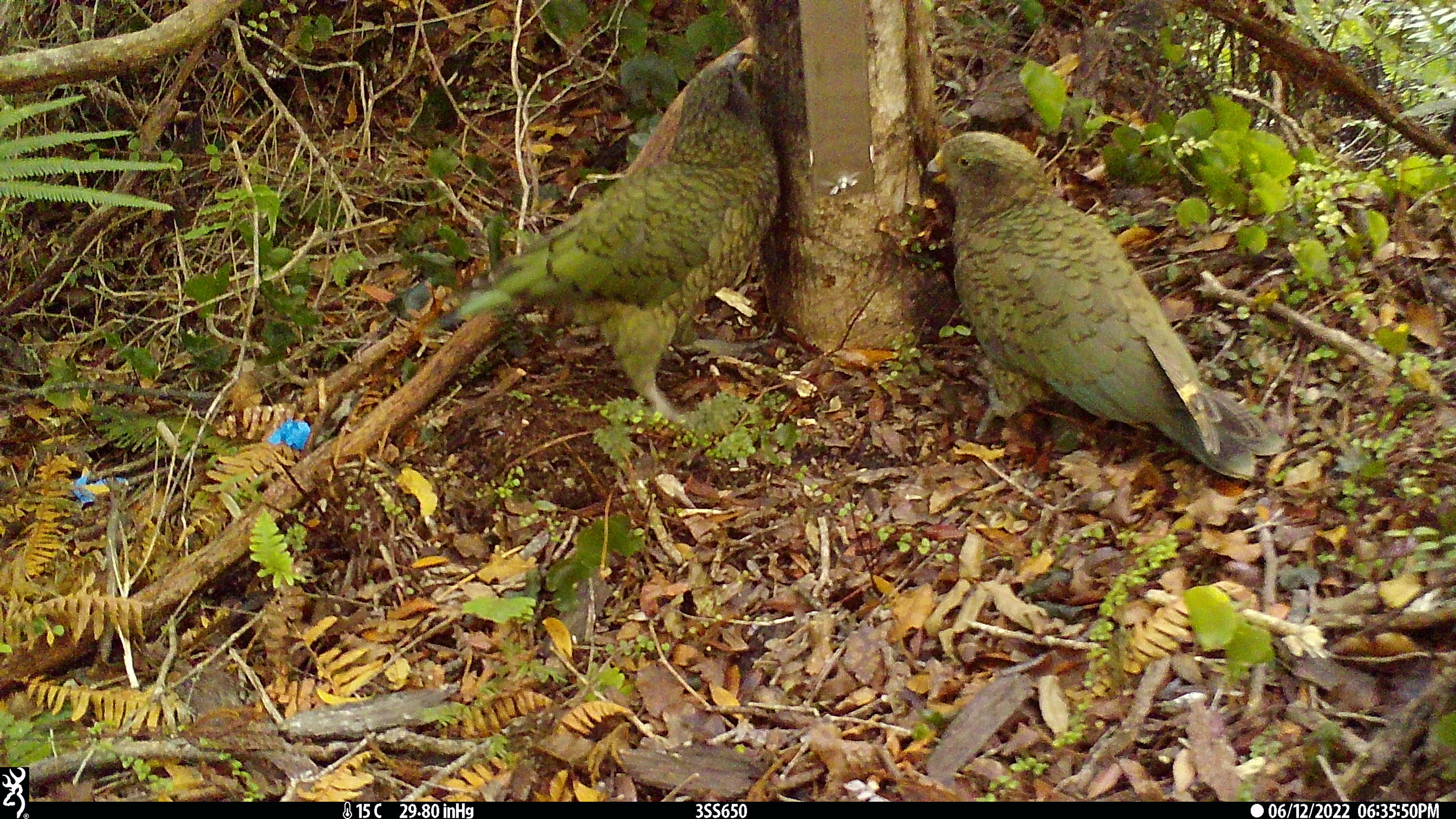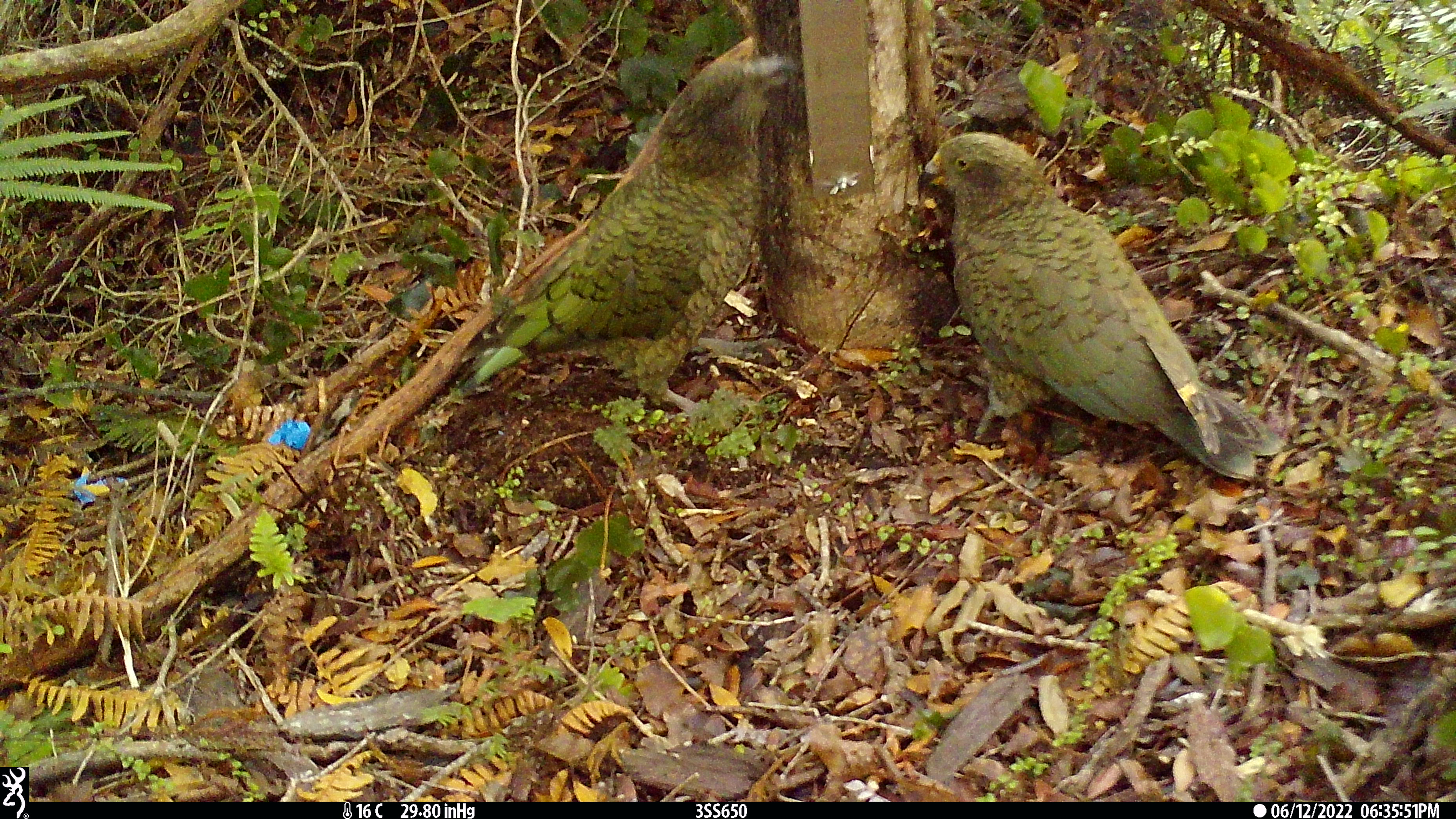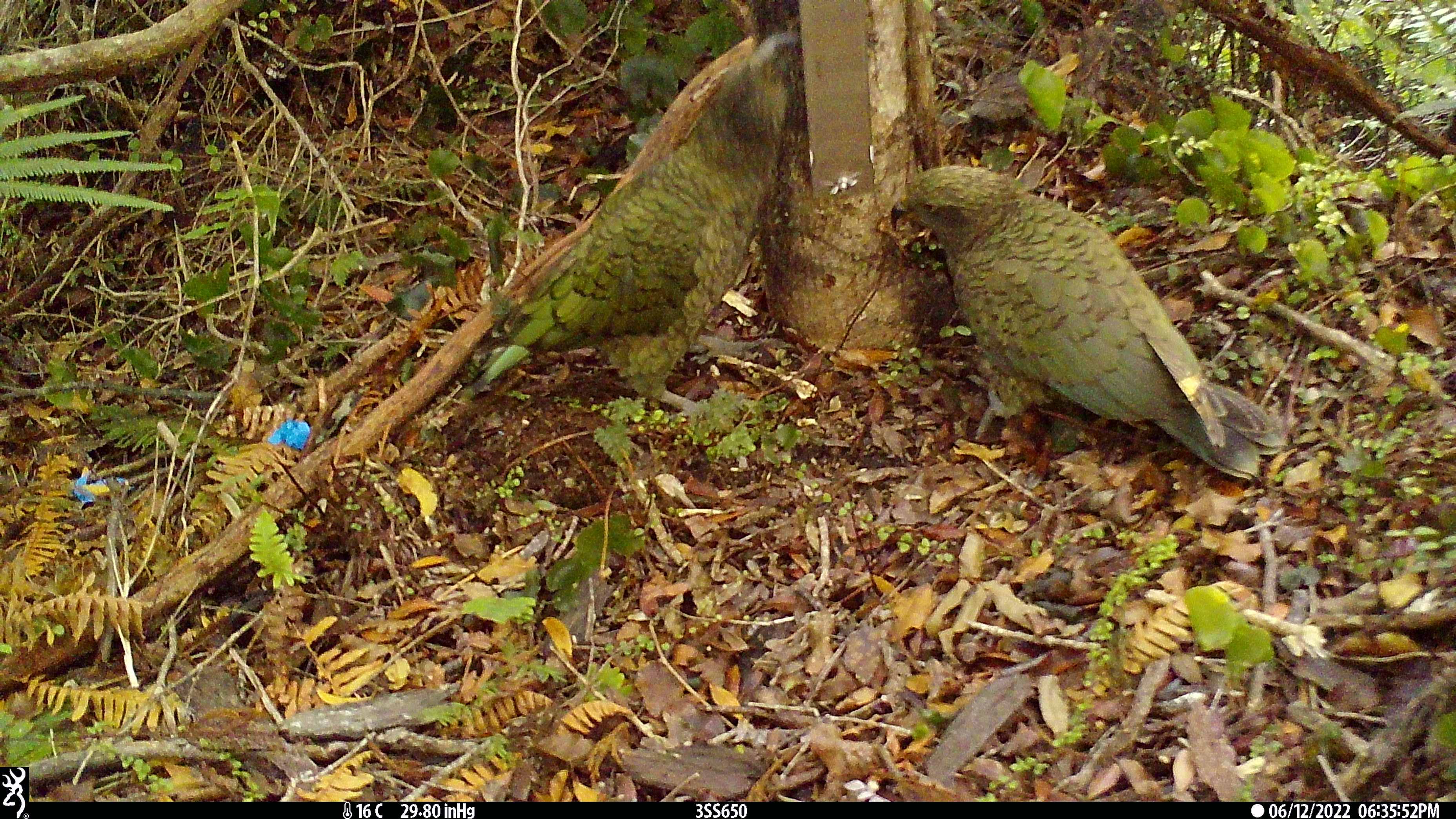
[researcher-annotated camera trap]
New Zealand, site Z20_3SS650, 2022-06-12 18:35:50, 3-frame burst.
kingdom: Animalia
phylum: Chordata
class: Aves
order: Psittaciformes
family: Strigopidae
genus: Nestor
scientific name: Nestor notabilis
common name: kea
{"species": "kea (Nestor notabilis)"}